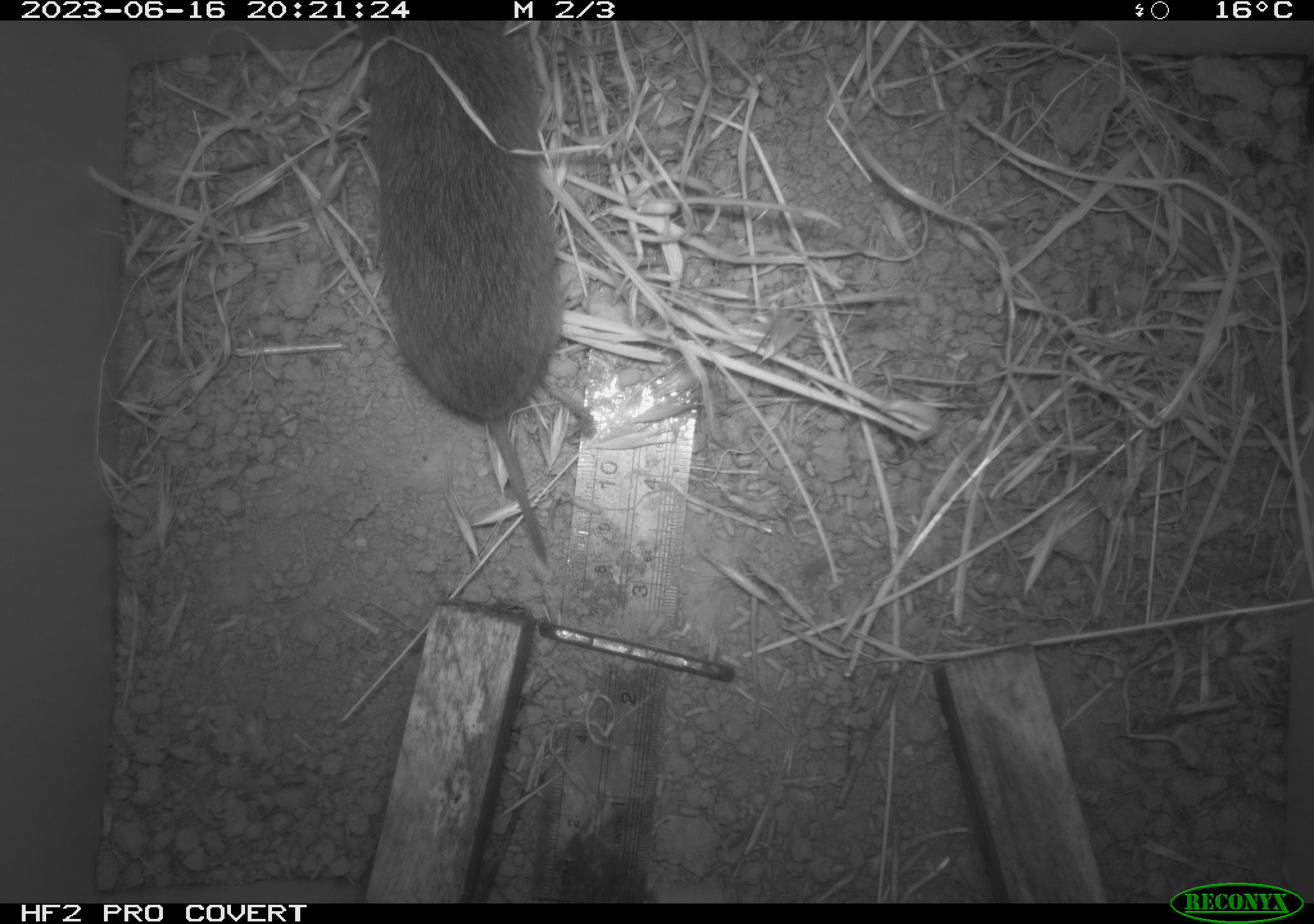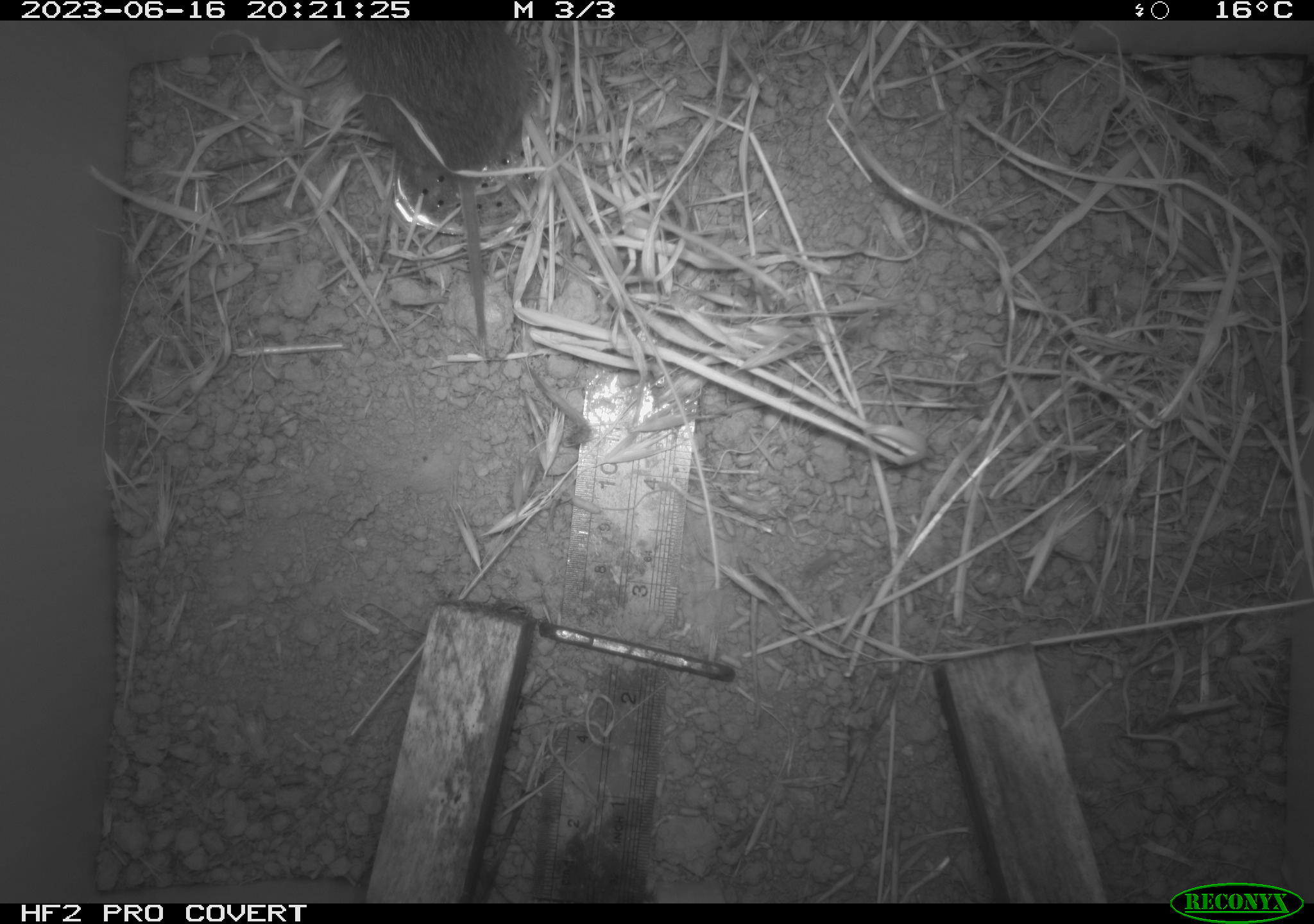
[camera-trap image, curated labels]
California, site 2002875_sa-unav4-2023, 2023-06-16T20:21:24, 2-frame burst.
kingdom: Animalia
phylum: Chordata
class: Mammalia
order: Rodentia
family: Cricetidae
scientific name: Arvicolinae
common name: voles, lemmings, and muskrats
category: arvicolinae subfamily